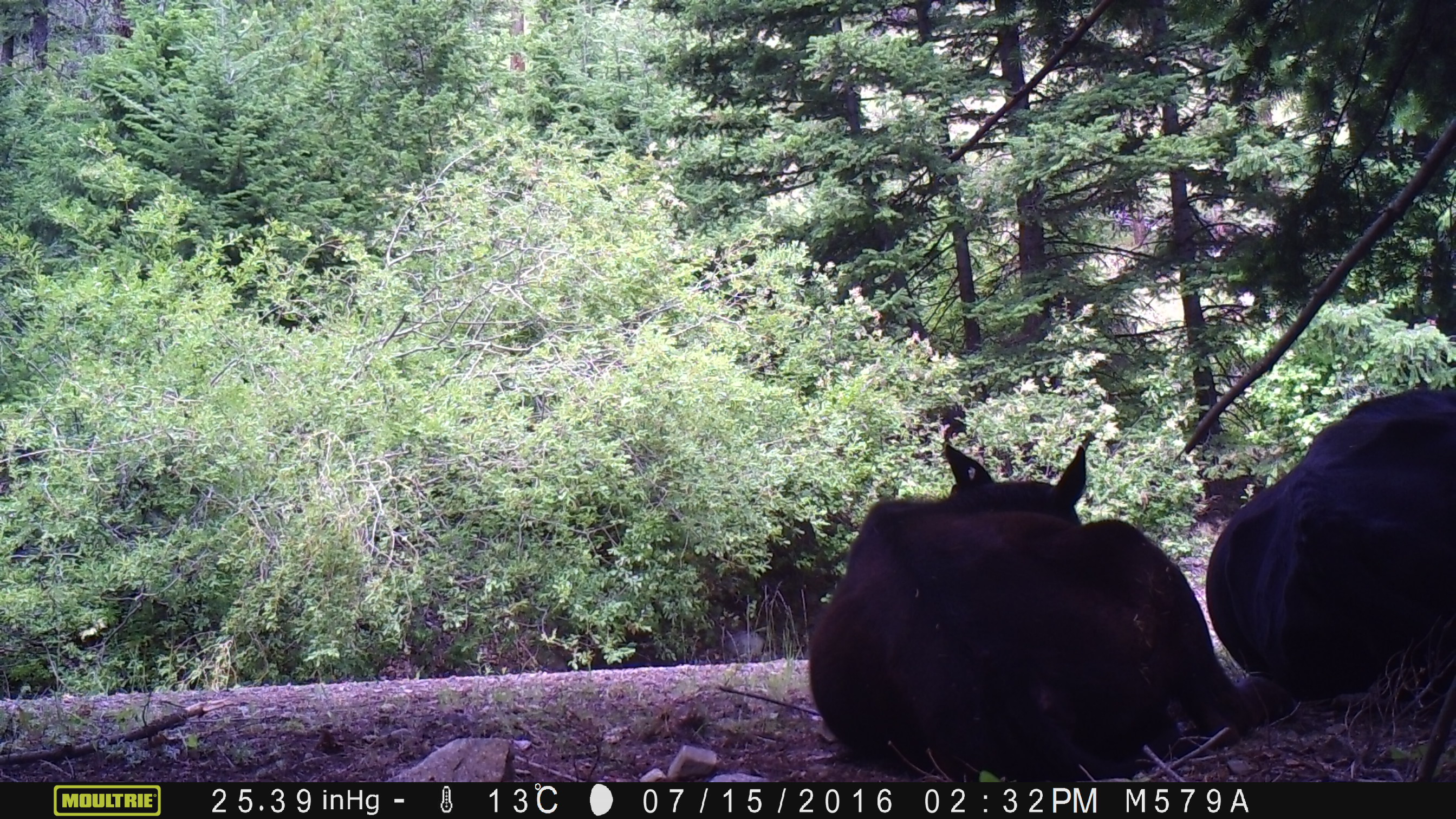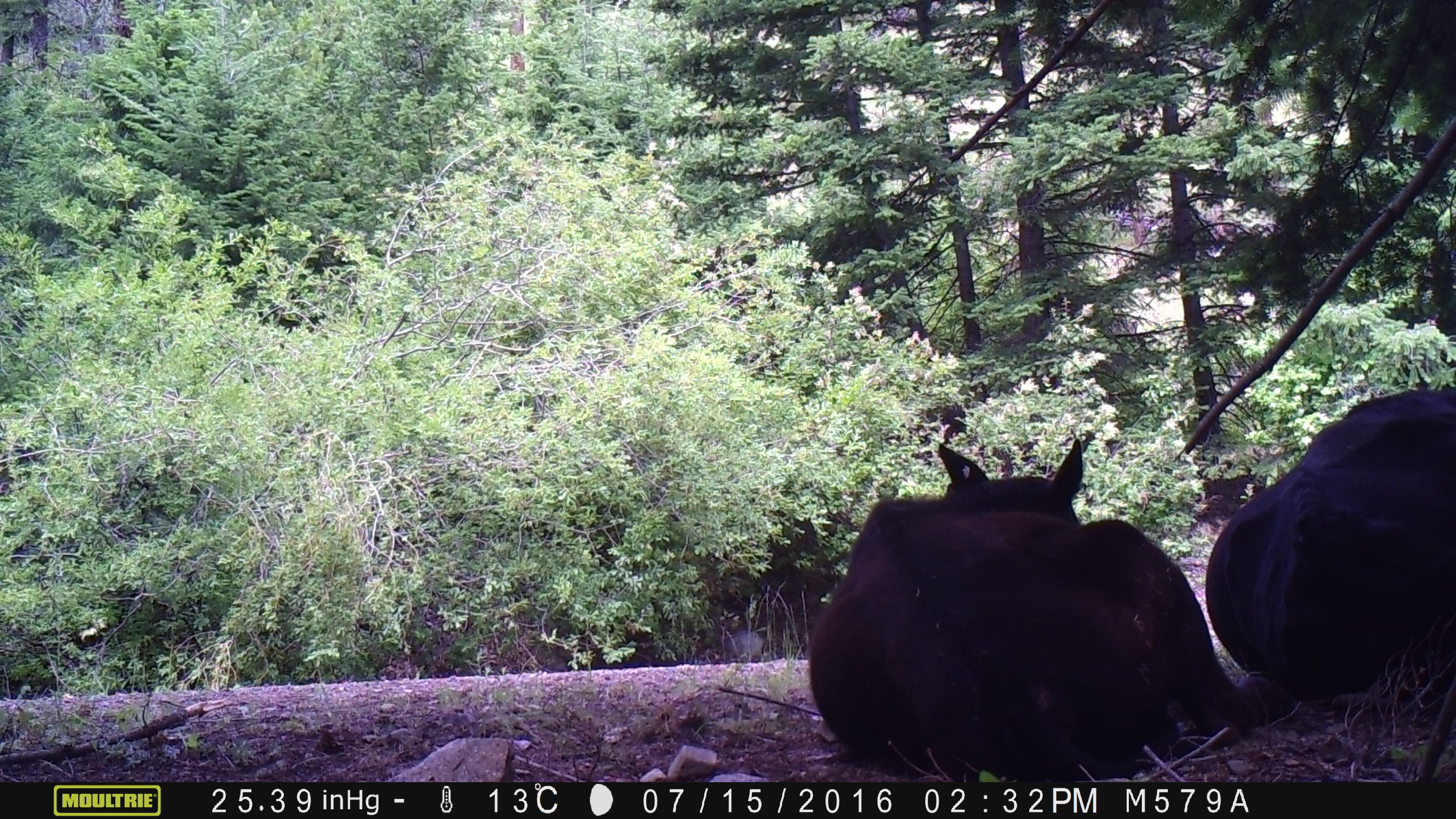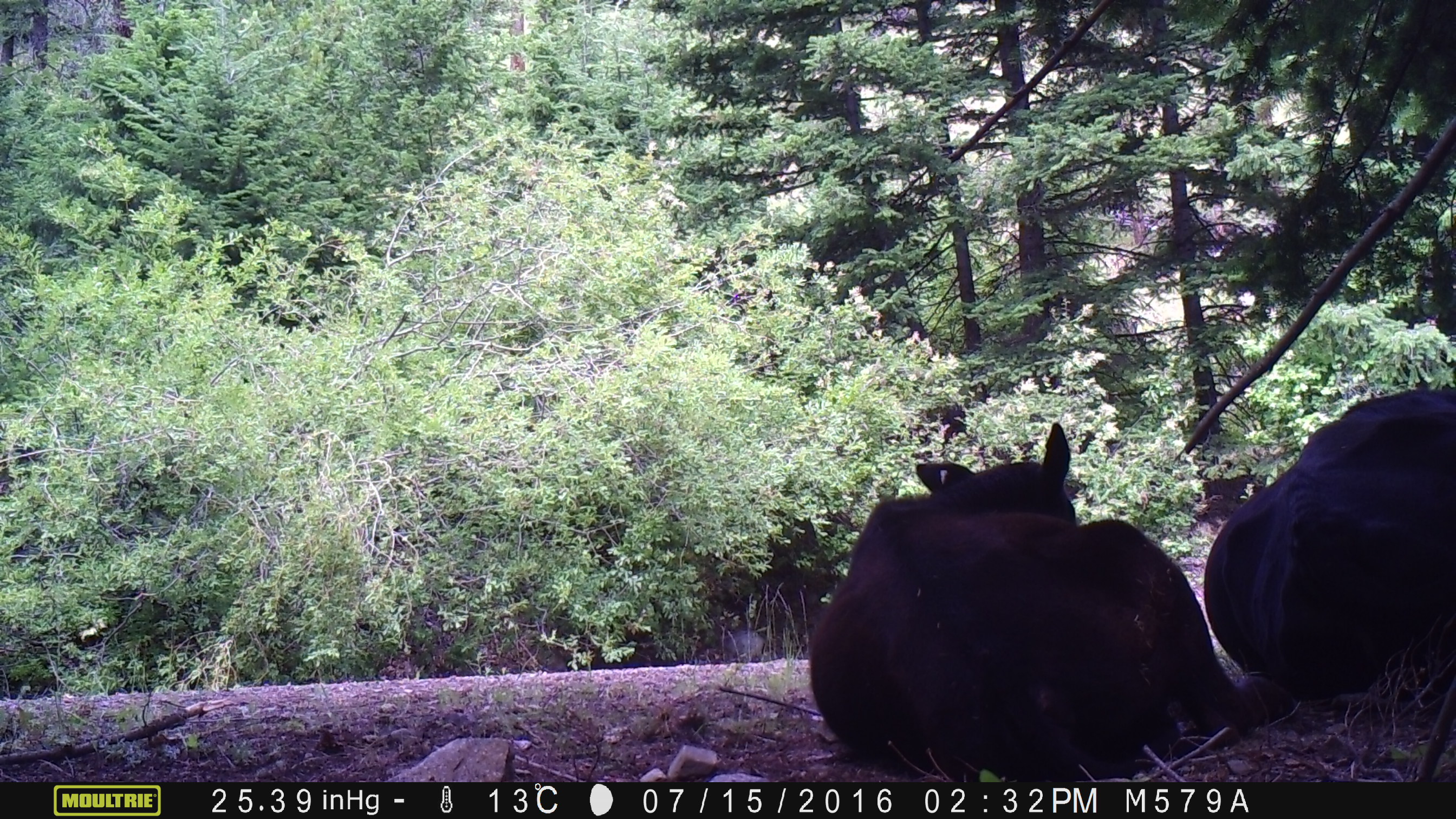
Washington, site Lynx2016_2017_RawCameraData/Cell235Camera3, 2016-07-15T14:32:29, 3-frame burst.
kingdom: Animalia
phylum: Chordata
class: Mammalia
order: Artiodactyla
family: Bovidae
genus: Bos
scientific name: Bos taurus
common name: domestic cattle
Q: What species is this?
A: Domestic cattle (Bos taurus).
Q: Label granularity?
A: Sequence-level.